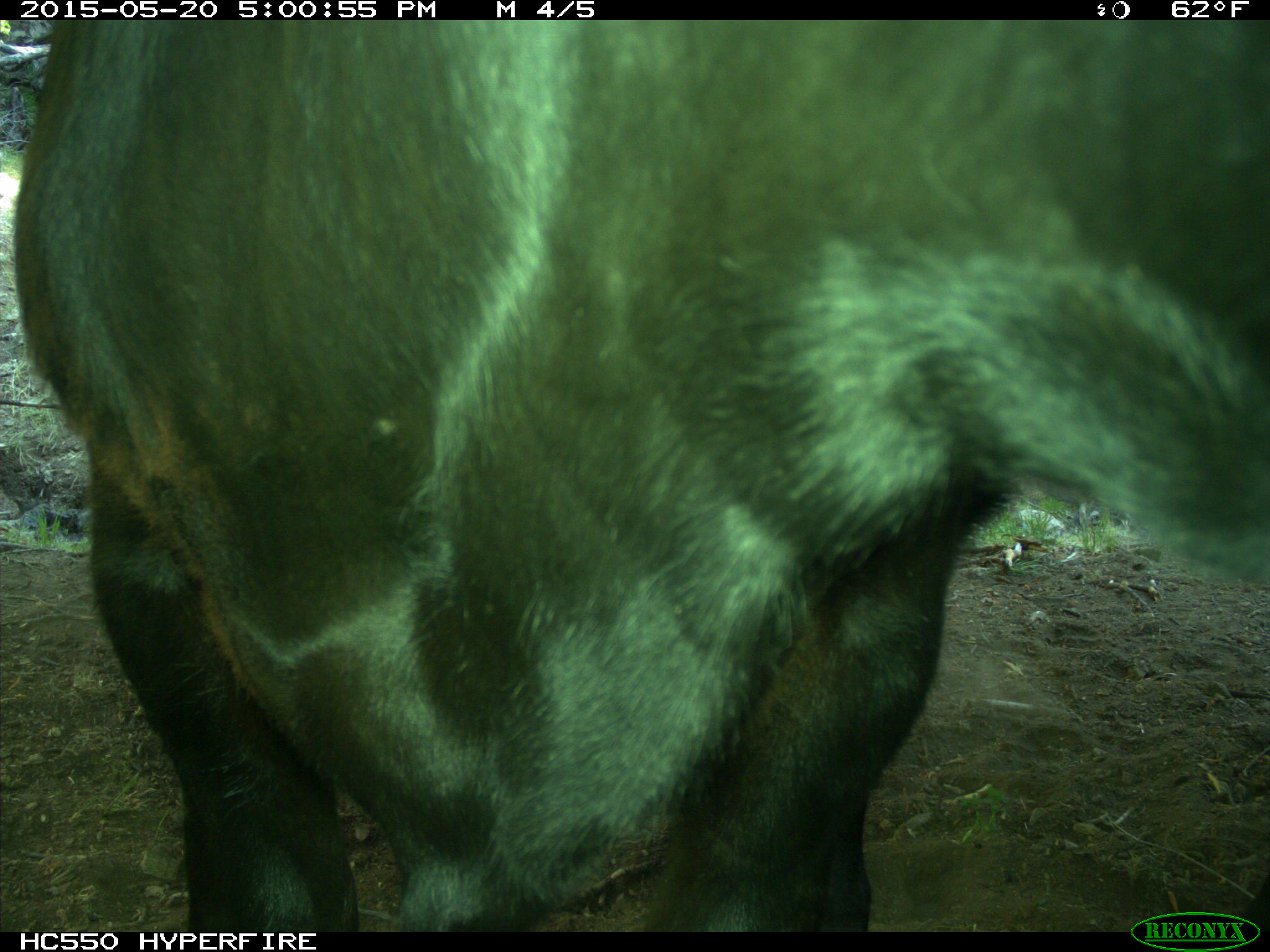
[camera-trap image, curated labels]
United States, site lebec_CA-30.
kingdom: Animalia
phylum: Chordata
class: Mammalia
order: Artiodactyla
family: Bovidae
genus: Bos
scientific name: Bos taurus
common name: domestic cow